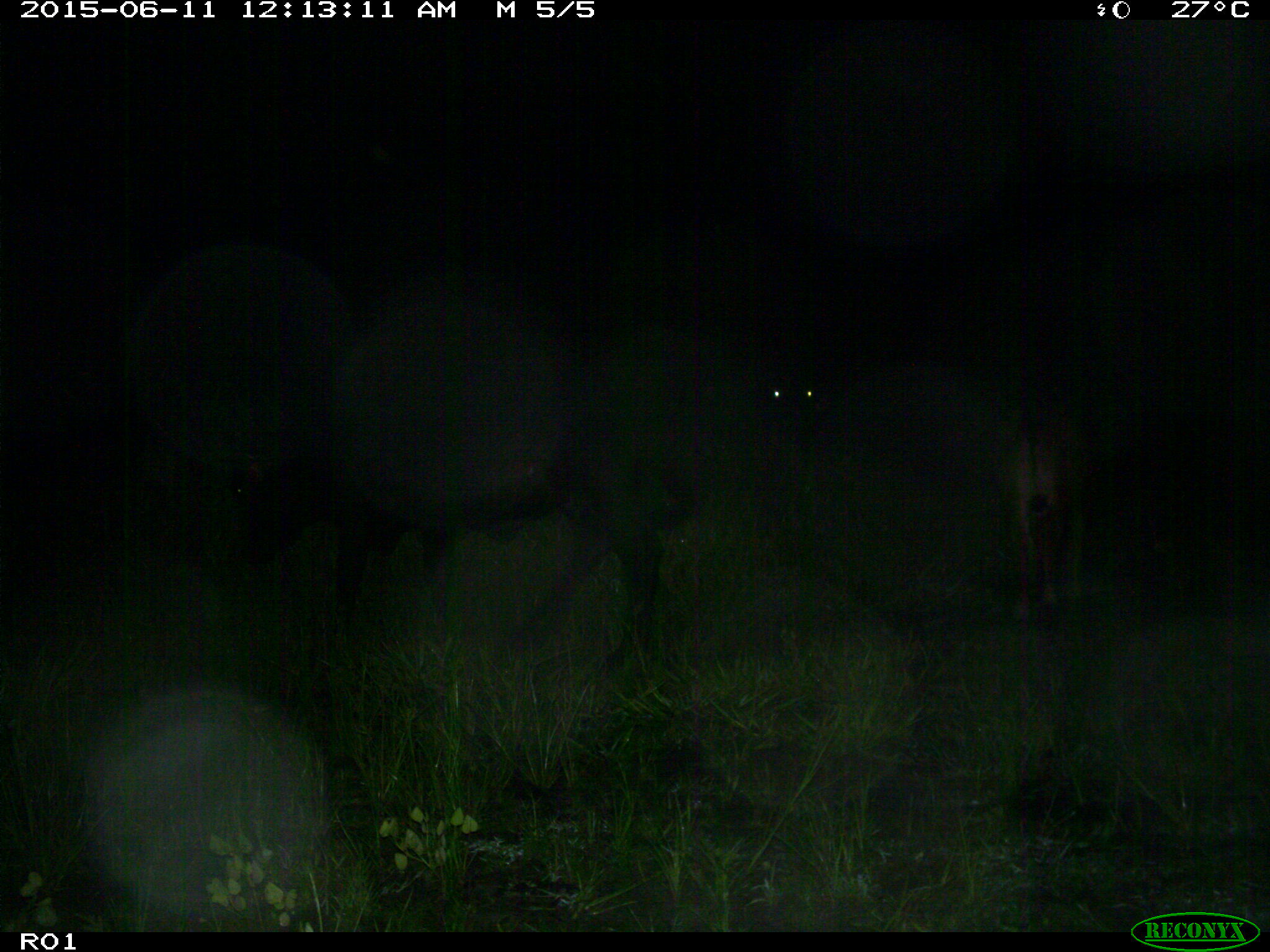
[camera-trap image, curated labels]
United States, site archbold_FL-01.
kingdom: Animalia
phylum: Chordata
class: Mammalia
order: Artiodactyla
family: Bovidae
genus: Bos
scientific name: Bos taurus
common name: domestic cow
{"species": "Bos taurus (domestic cow)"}